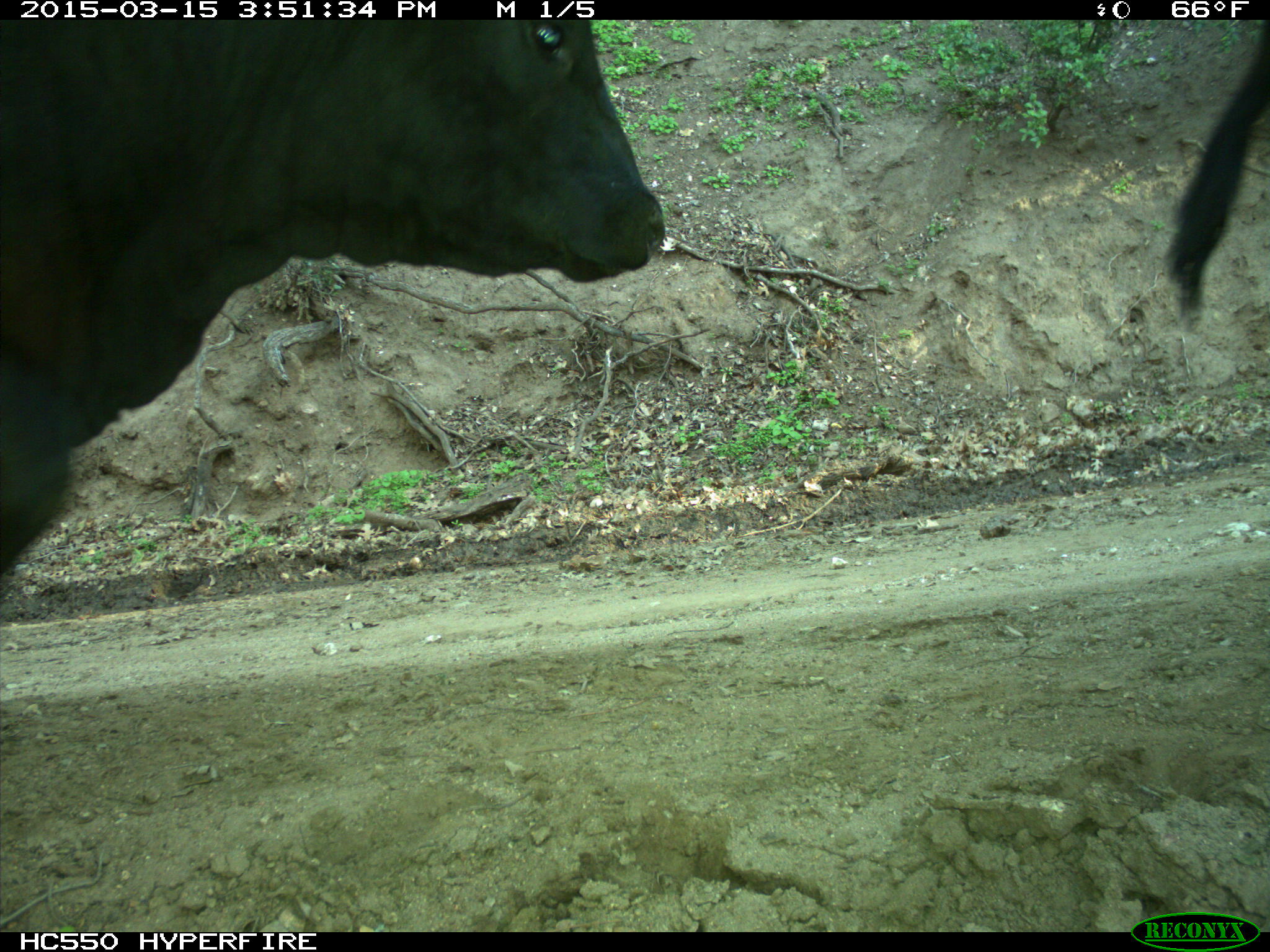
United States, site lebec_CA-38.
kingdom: Animalia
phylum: Chordata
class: Mammalia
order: Artiodactyla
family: Bovidae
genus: Bos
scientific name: Bos taurus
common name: domestic cow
Bos taurus (domestic cow).